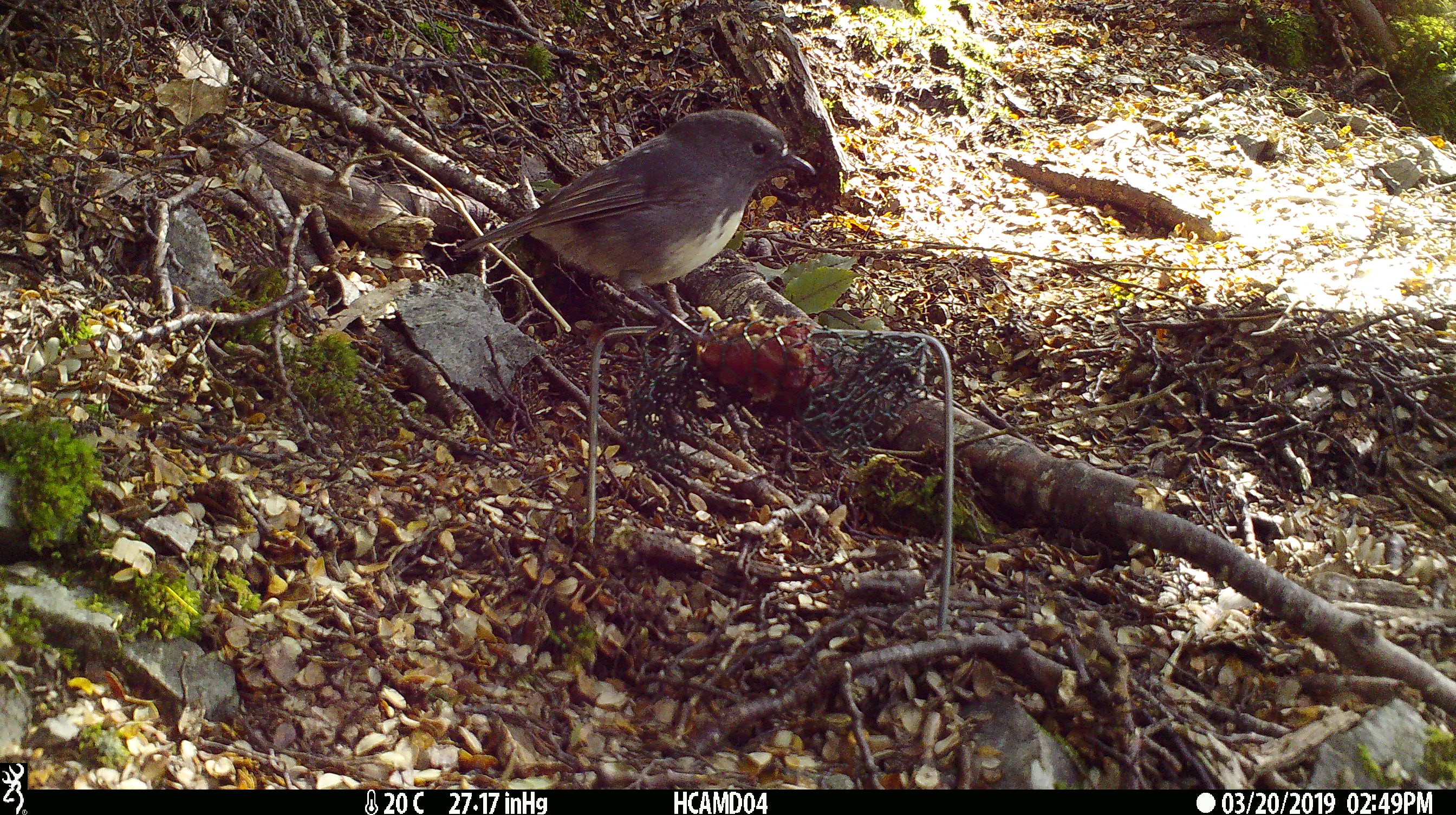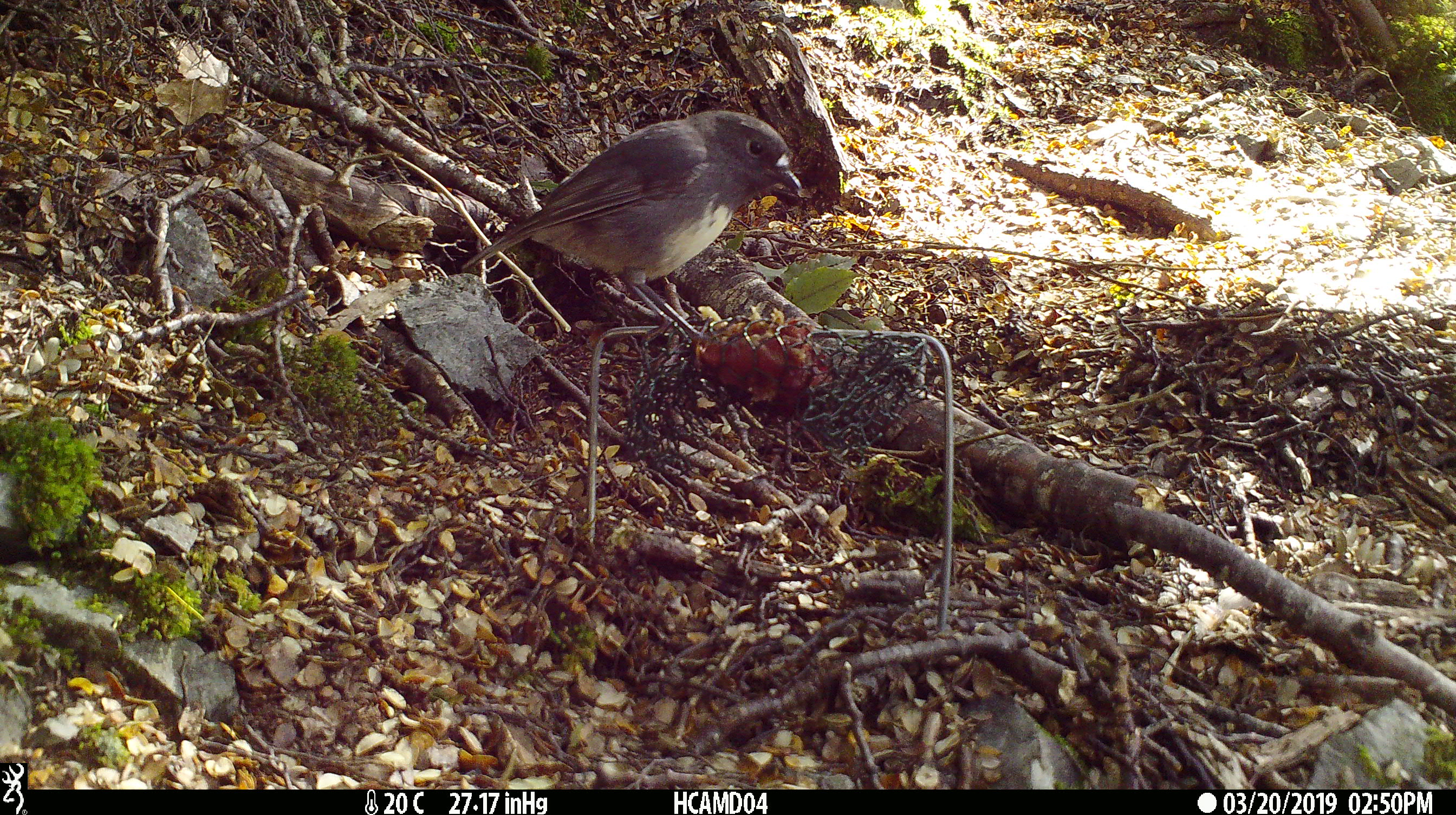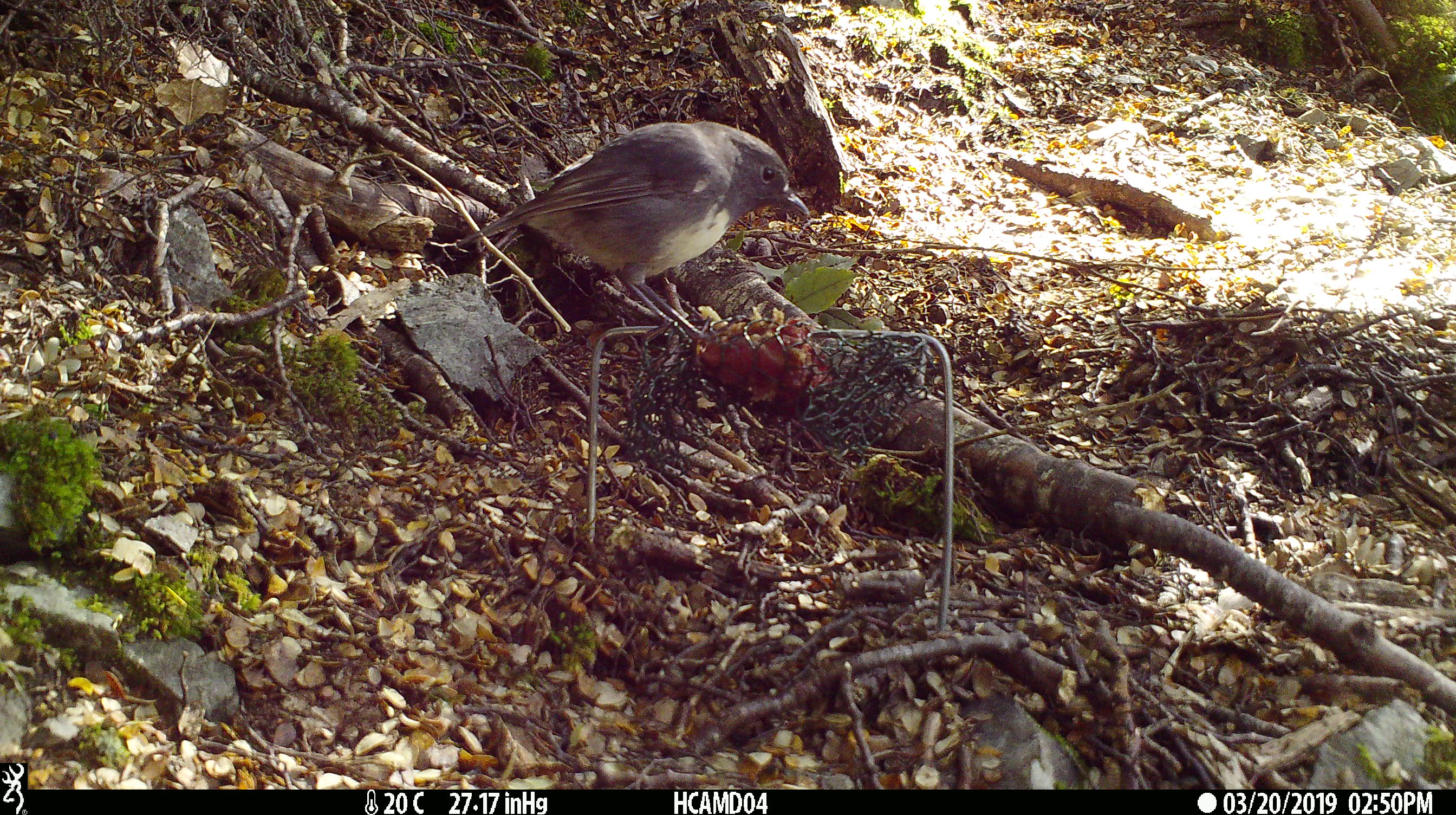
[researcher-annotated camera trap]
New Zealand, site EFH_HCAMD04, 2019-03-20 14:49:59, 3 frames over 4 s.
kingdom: Animalia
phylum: Chordata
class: Aves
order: Passeriformes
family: Petroicidae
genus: Petroica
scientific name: Petroica australis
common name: new zealand robin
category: robin